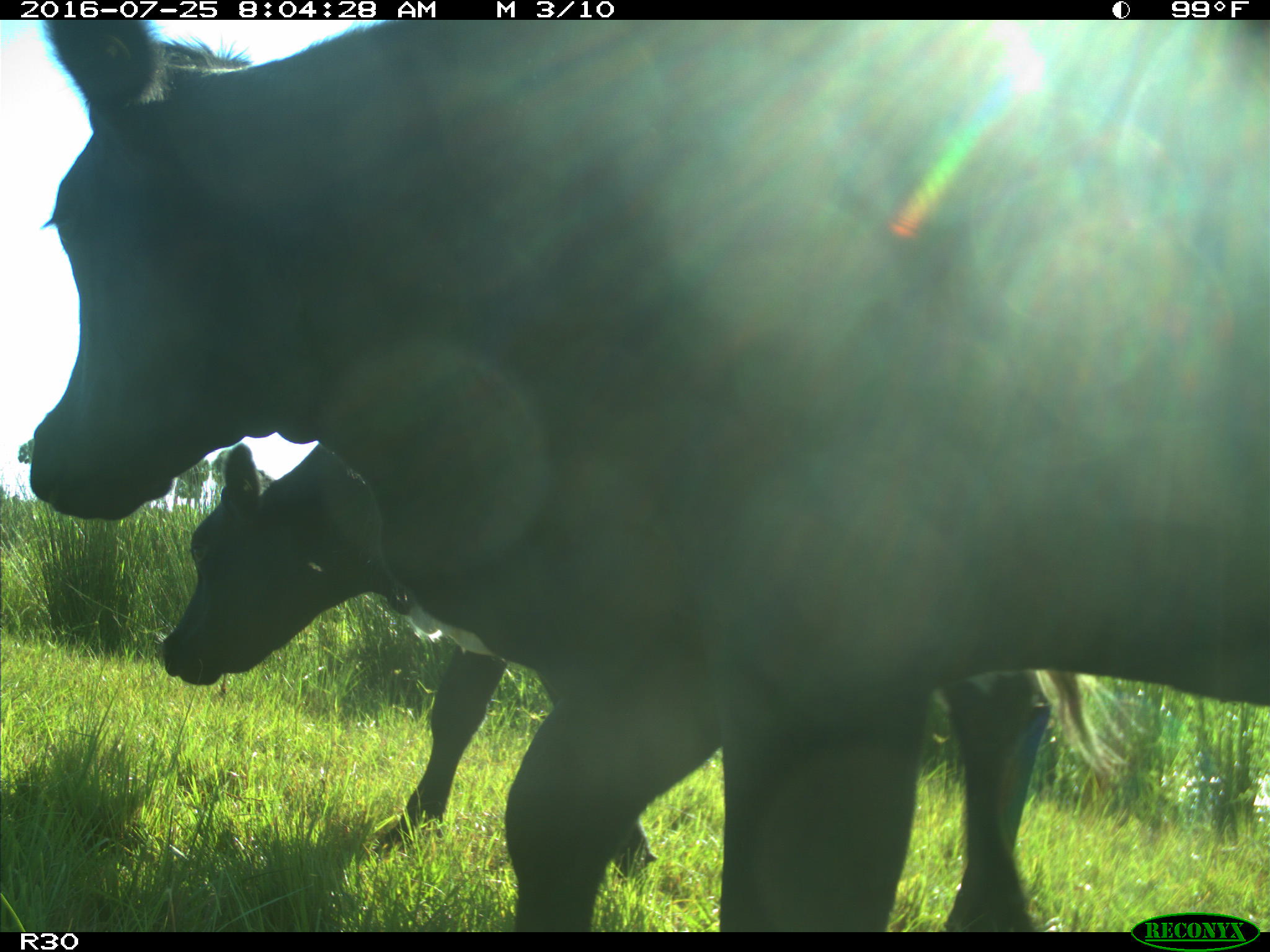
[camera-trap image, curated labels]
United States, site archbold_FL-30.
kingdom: Animalia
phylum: Chordata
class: Mammalia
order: Artiodactyla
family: Bovidae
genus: Bos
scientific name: Bos taurus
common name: domestic cow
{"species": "Bos taurus (domestic cow)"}